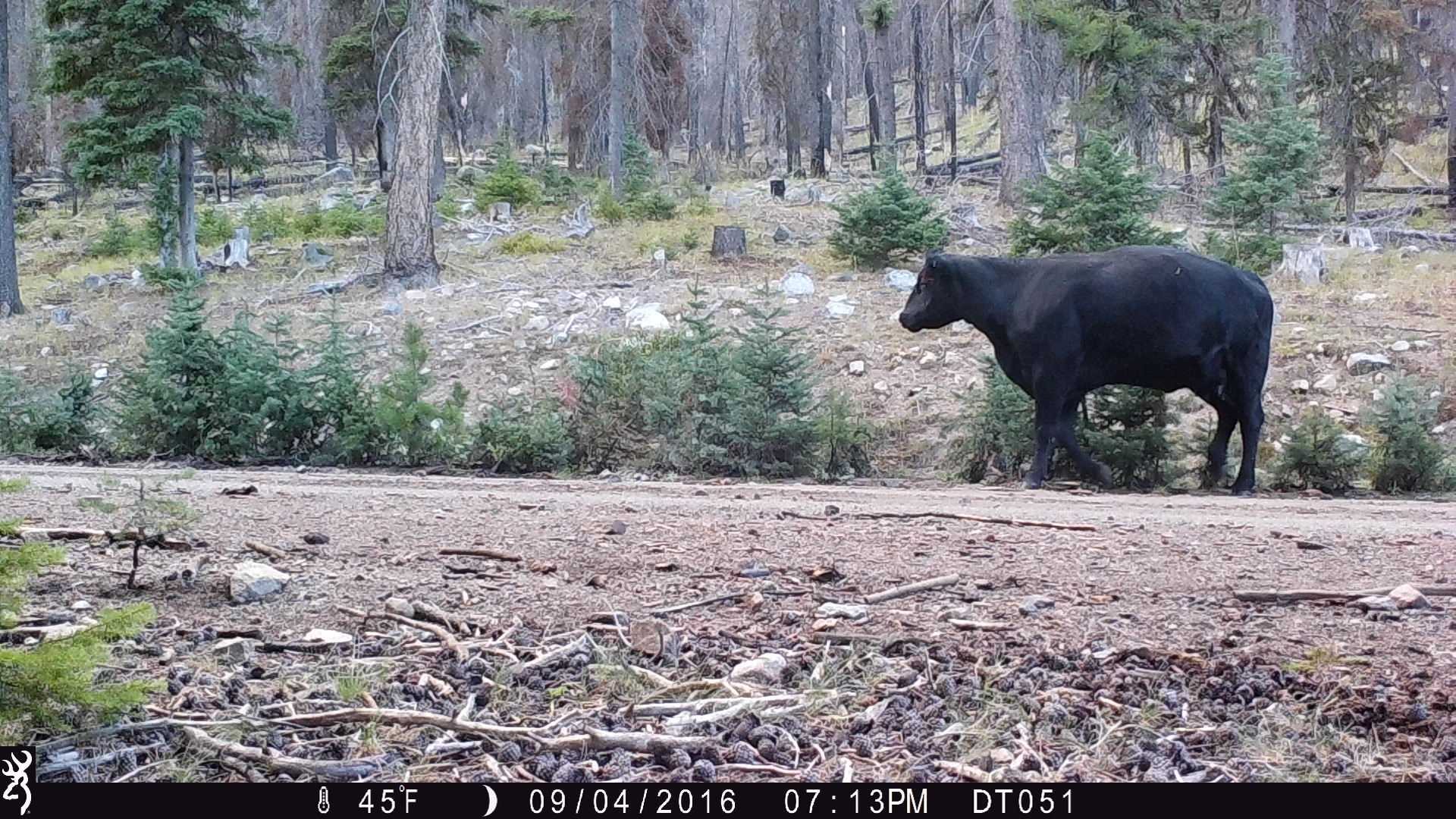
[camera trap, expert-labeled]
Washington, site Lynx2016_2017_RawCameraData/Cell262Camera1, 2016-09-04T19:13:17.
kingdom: Animalia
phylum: Chordata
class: Mammalia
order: Artiodactyla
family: Bovidae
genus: Bos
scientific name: Bos taurus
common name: domestic cattle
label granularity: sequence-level